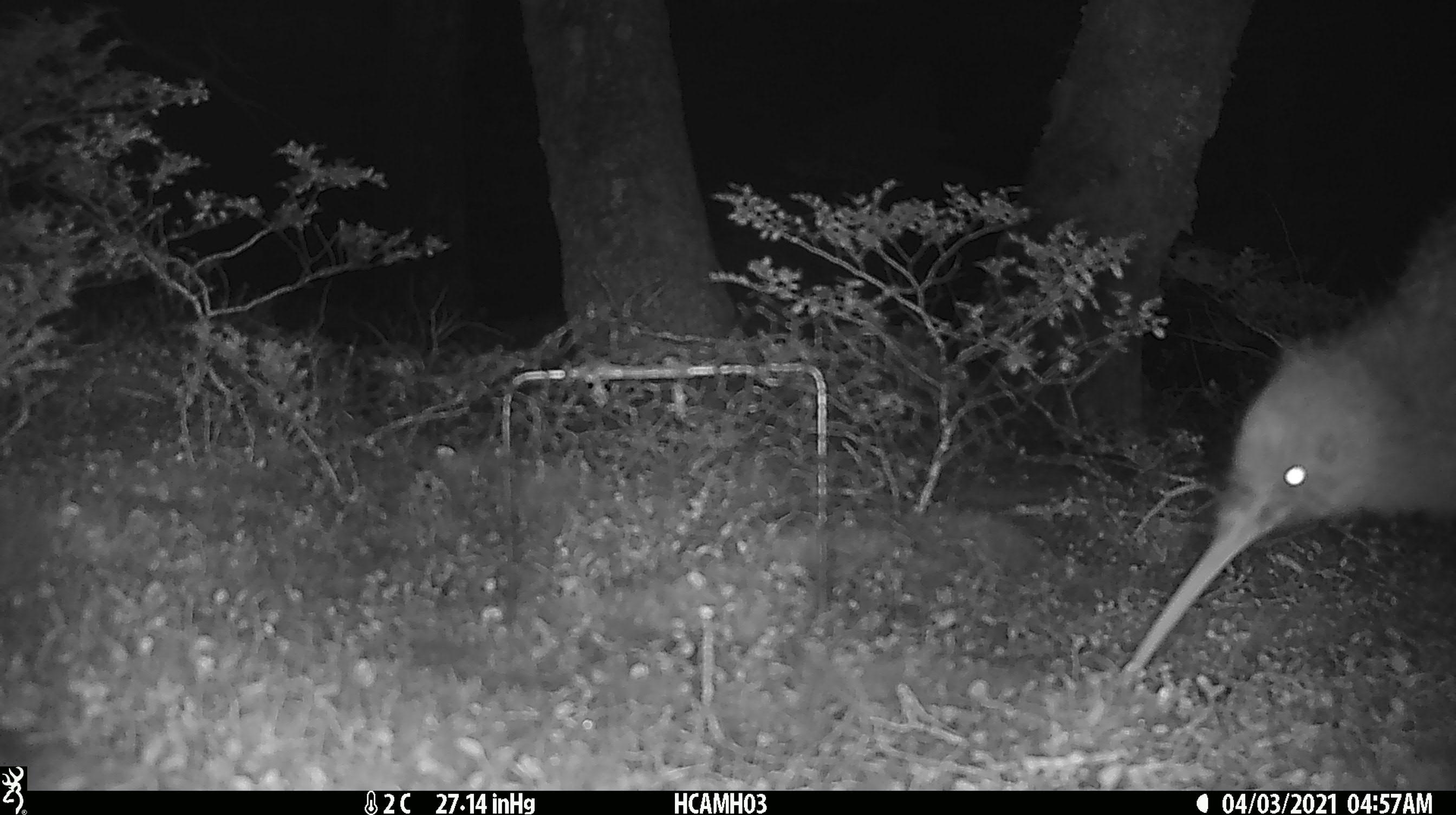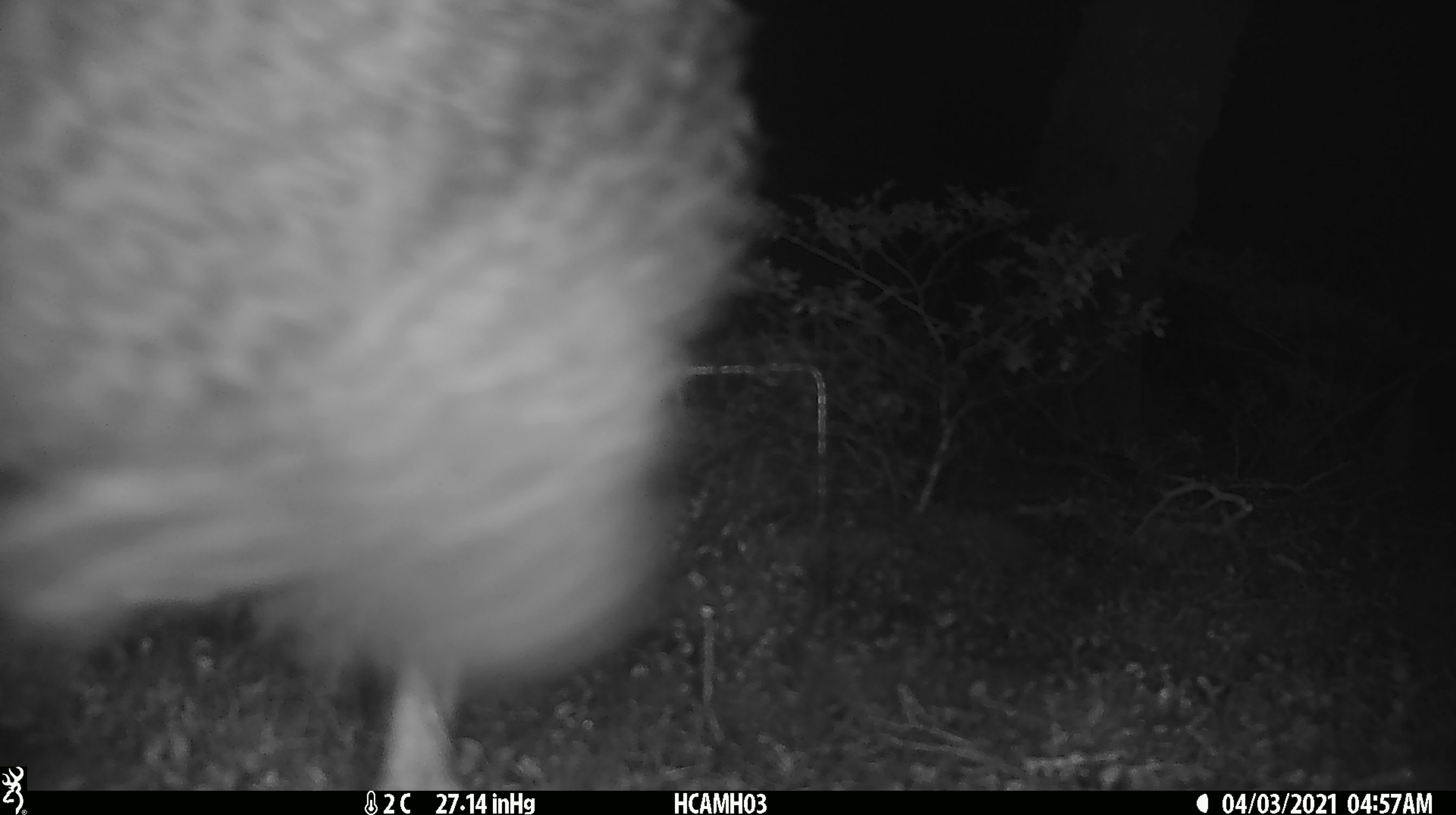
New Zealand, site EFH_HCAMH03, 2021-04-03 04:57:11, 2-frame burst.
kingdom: Animalia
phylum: Chordata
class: Aves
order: Apterygiformes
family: Apterygidae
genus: Apteryx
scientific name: Apteryx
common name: kiwi